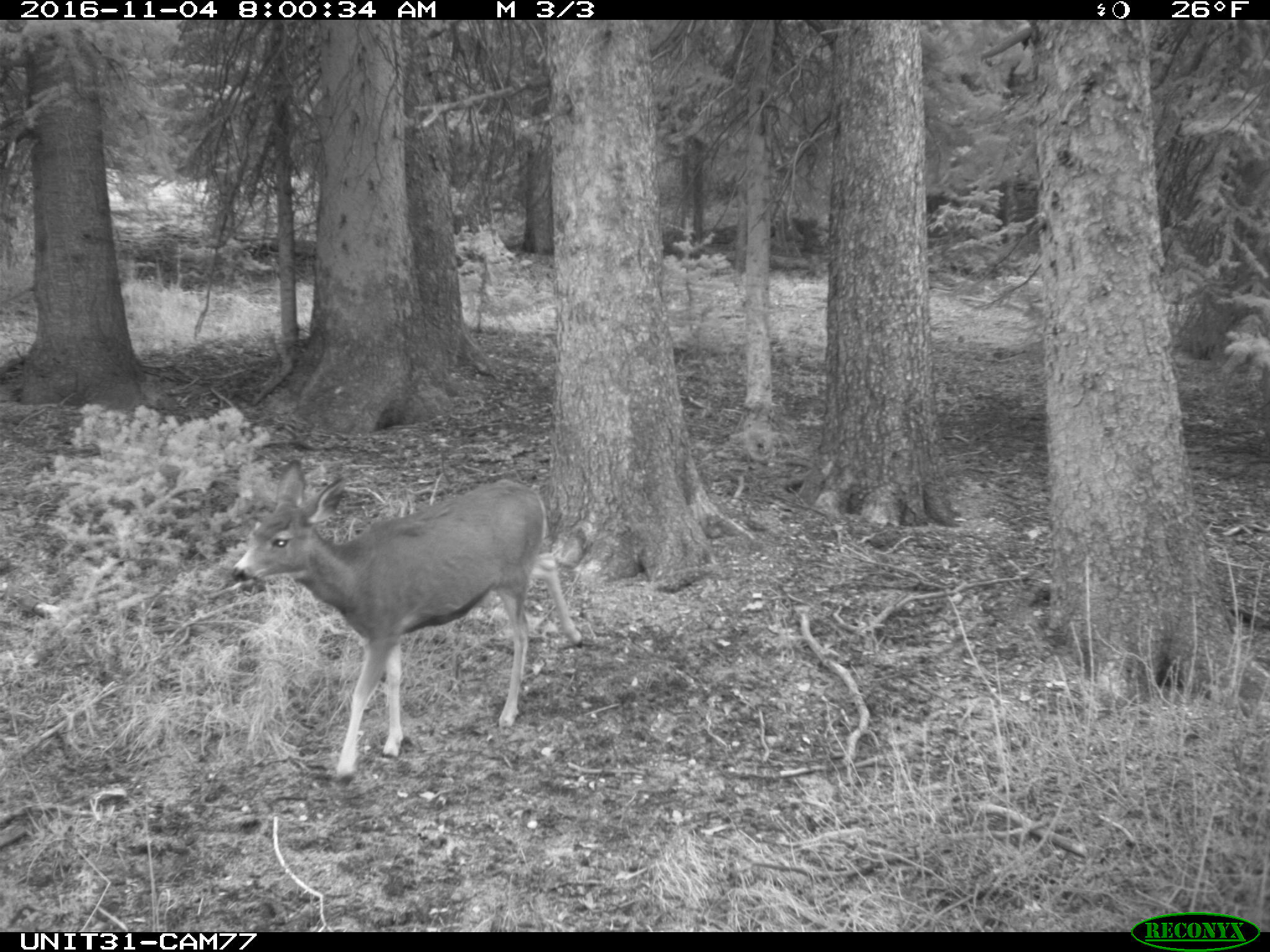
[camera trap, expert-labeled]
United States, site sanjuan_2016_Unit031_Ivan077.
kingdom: Animalia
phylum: Chordata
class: Mammalia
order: Artiodactyla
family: Cervidae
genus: Odocoileus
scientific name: Odocoileus hemionus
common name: mule deer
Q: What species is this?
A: Odocoileus hemionus (mule deer).